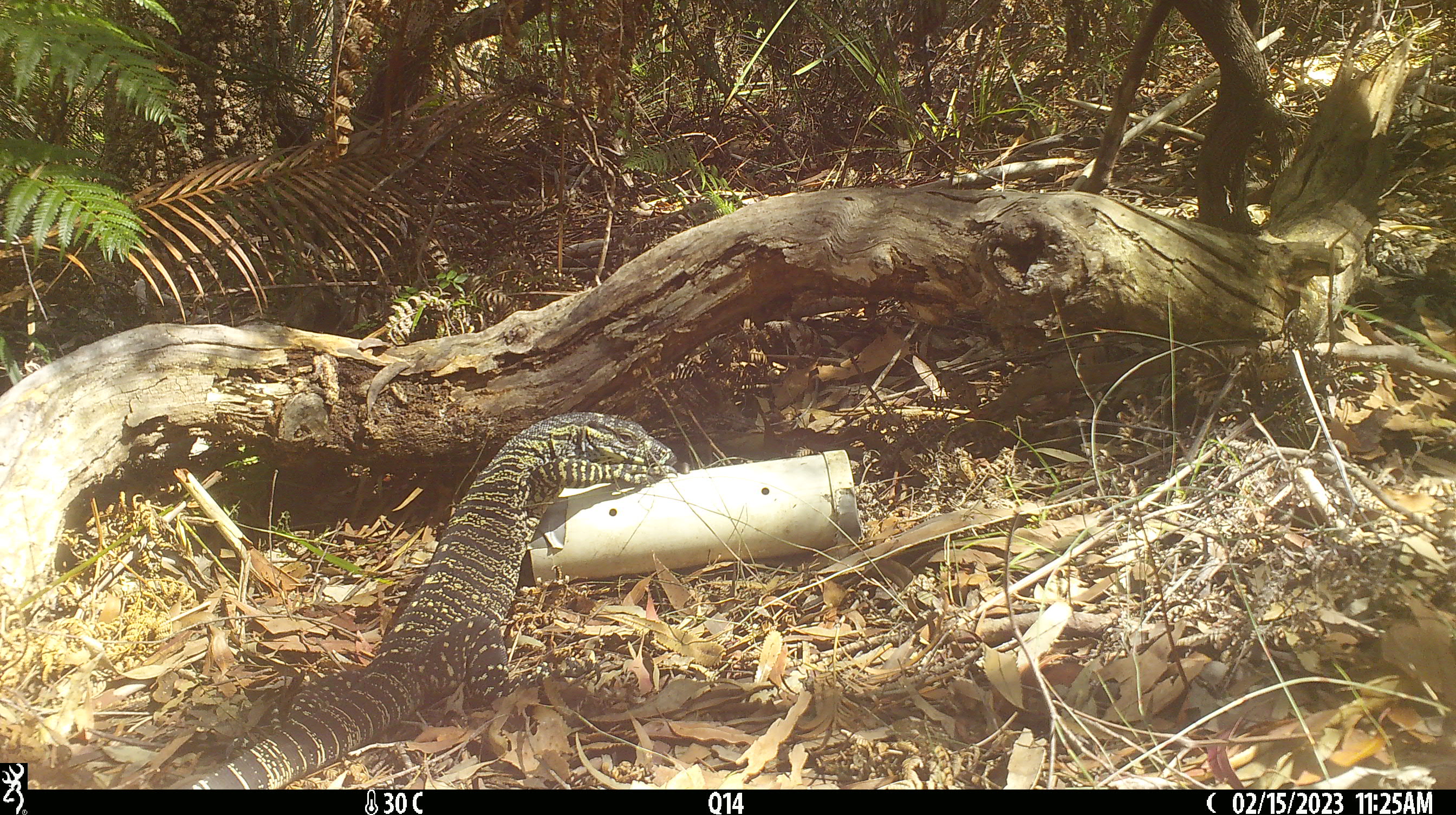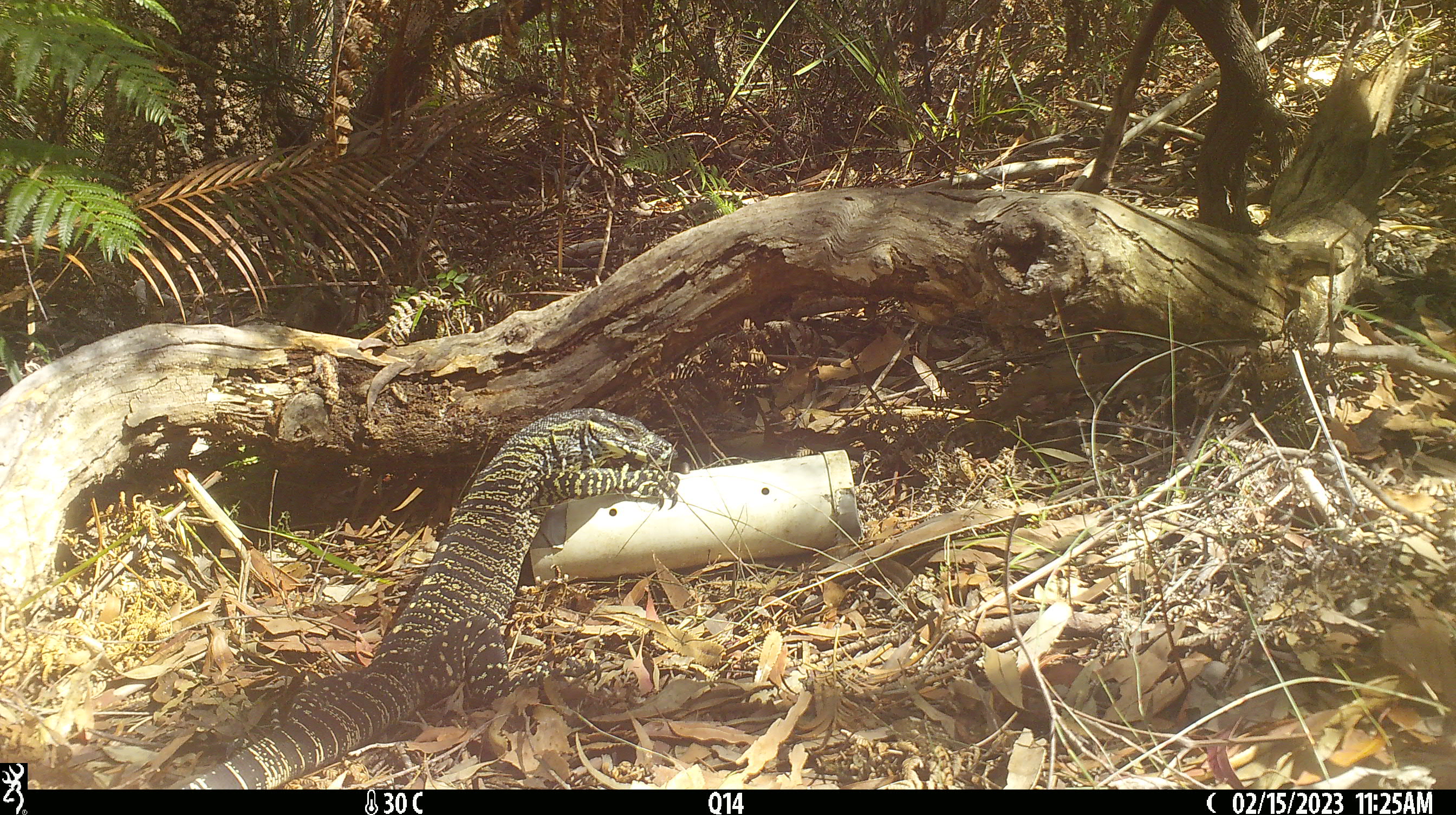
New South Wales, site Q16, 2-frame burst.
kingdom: Animalia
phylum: Chordata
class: Reptilia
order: Squamata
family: Varanidae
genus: Varanus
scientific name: Varanus varius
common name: lace monitor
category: goanna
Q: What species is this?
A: Goanna (lace monitor) (Varanus varius).